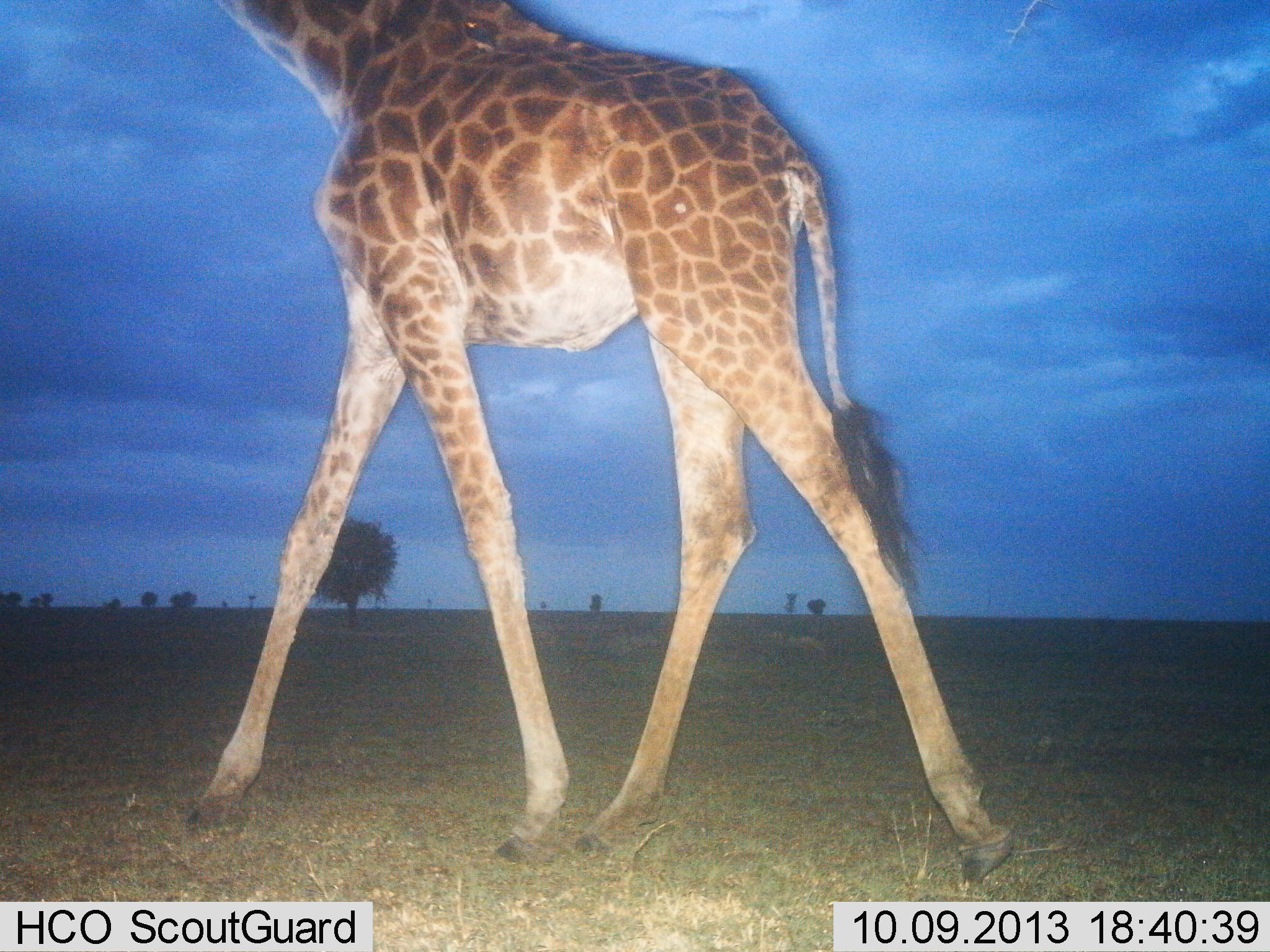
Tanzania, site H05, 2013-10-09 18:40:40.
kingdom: Animalia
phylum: Chordata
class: Mammalia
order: Artiodactyla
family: Giraffidae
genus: Giraffa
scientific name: Giraffa camelopardalis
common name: giraffe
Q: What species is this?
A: Giraffe (Giraffa camelopardalis).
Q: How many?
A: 1.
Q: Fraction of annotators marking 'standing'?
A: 27%.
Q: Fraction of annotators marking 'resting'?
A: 0%.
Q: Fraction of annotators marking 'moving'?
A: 77%.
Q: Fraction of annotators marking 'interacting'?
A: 0%.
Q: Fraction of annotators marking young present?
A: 0%.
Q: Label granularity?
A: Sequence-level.